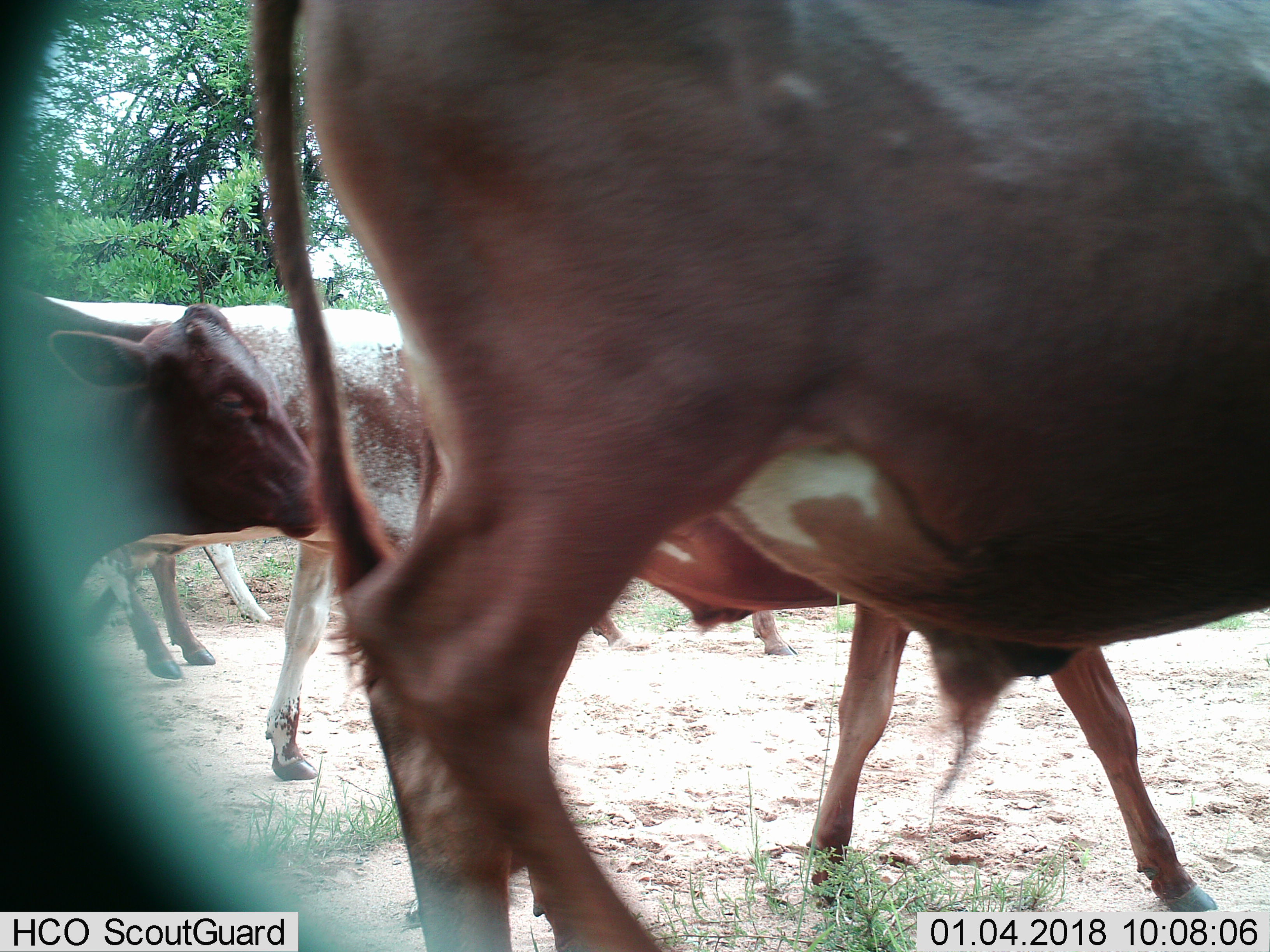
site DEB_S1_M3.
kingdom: Animalia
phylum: Chordata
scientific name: Vertebrata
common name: domestic animal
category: domesticanimal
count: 7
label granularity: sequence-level